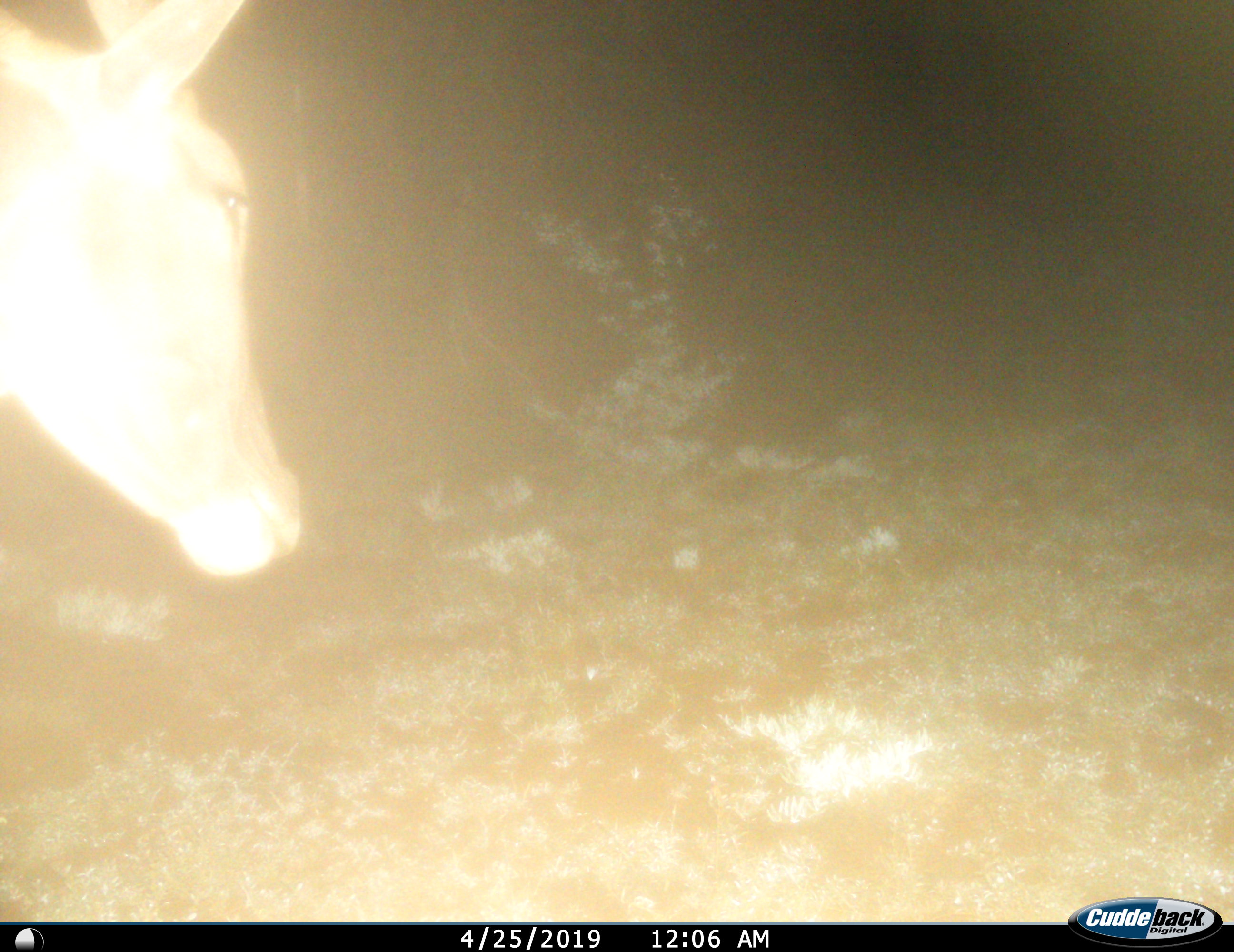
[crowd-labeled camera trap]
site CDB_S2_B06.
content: unidentified animal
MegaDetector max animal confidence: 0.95